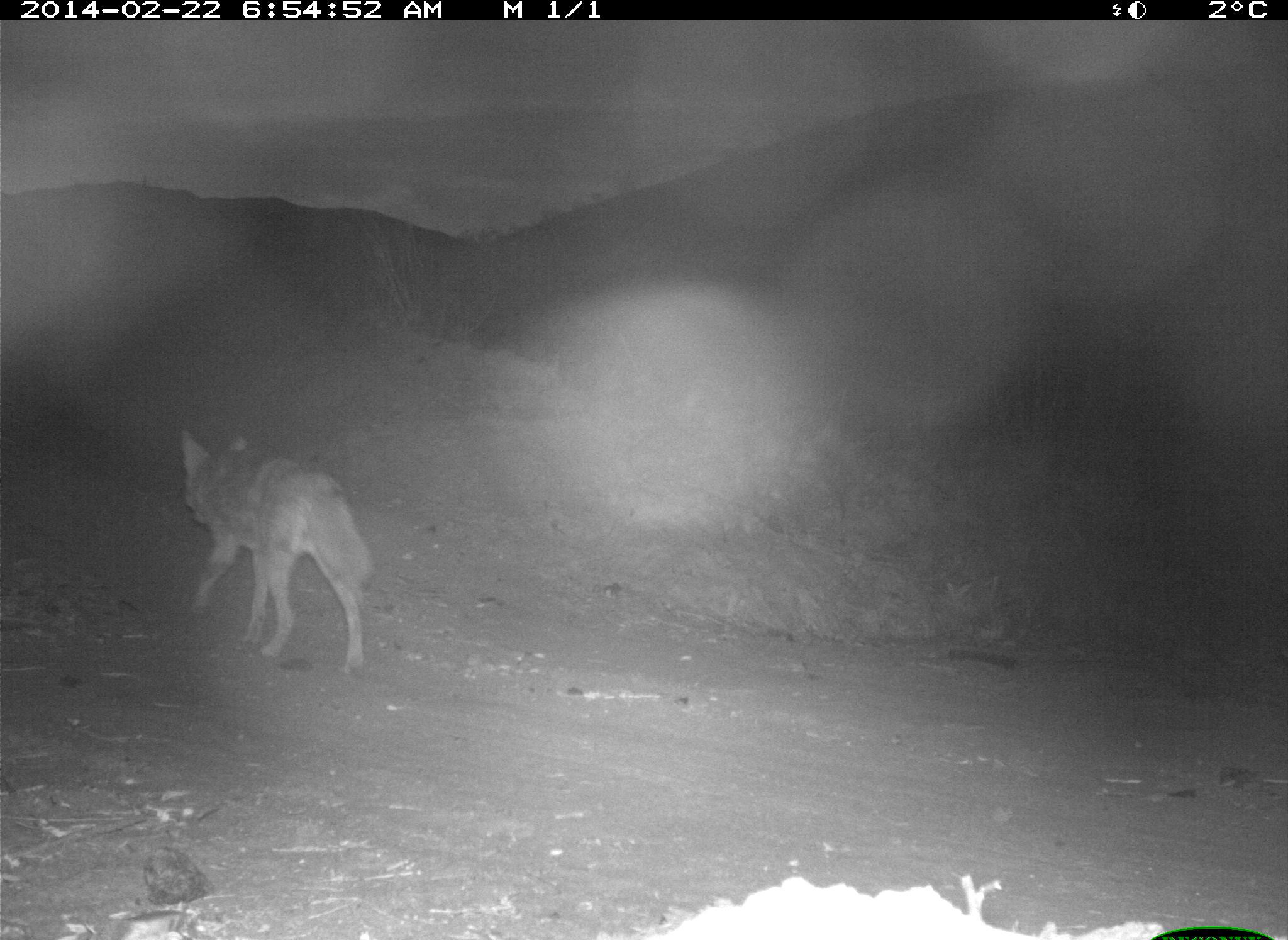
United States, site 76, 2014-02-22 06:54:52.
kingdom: Animalia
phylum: Chordata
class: Mammalia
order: Carnivora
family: Canidae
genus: Canis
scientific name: Canis latrans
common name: coyote